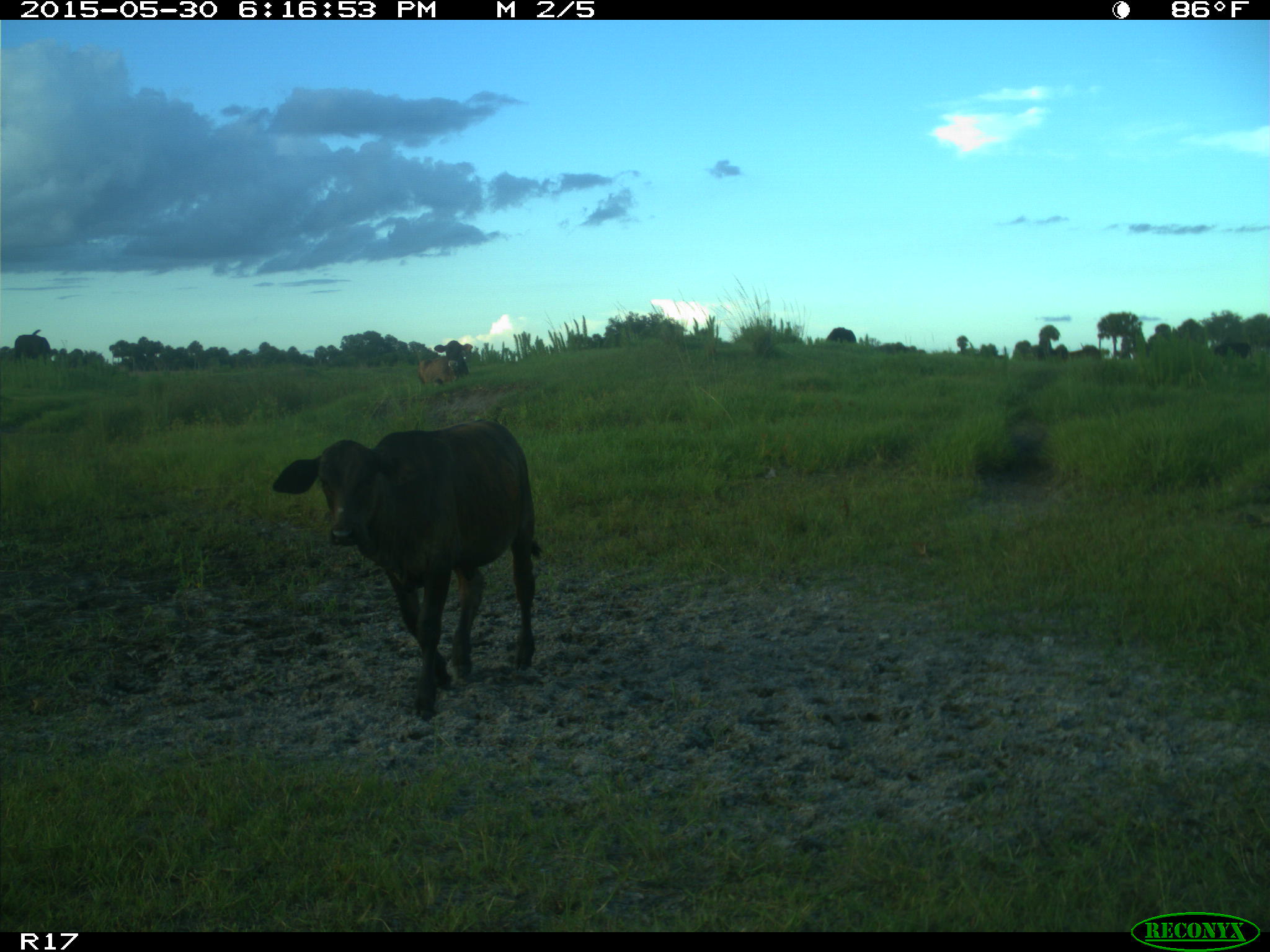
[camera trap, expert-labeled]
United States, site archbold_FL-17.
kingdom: Animalia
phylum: Chordata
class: Mammalia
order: Artiodactyla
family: Bovidae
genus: Bos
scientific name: Bos taurus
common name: domestic cow